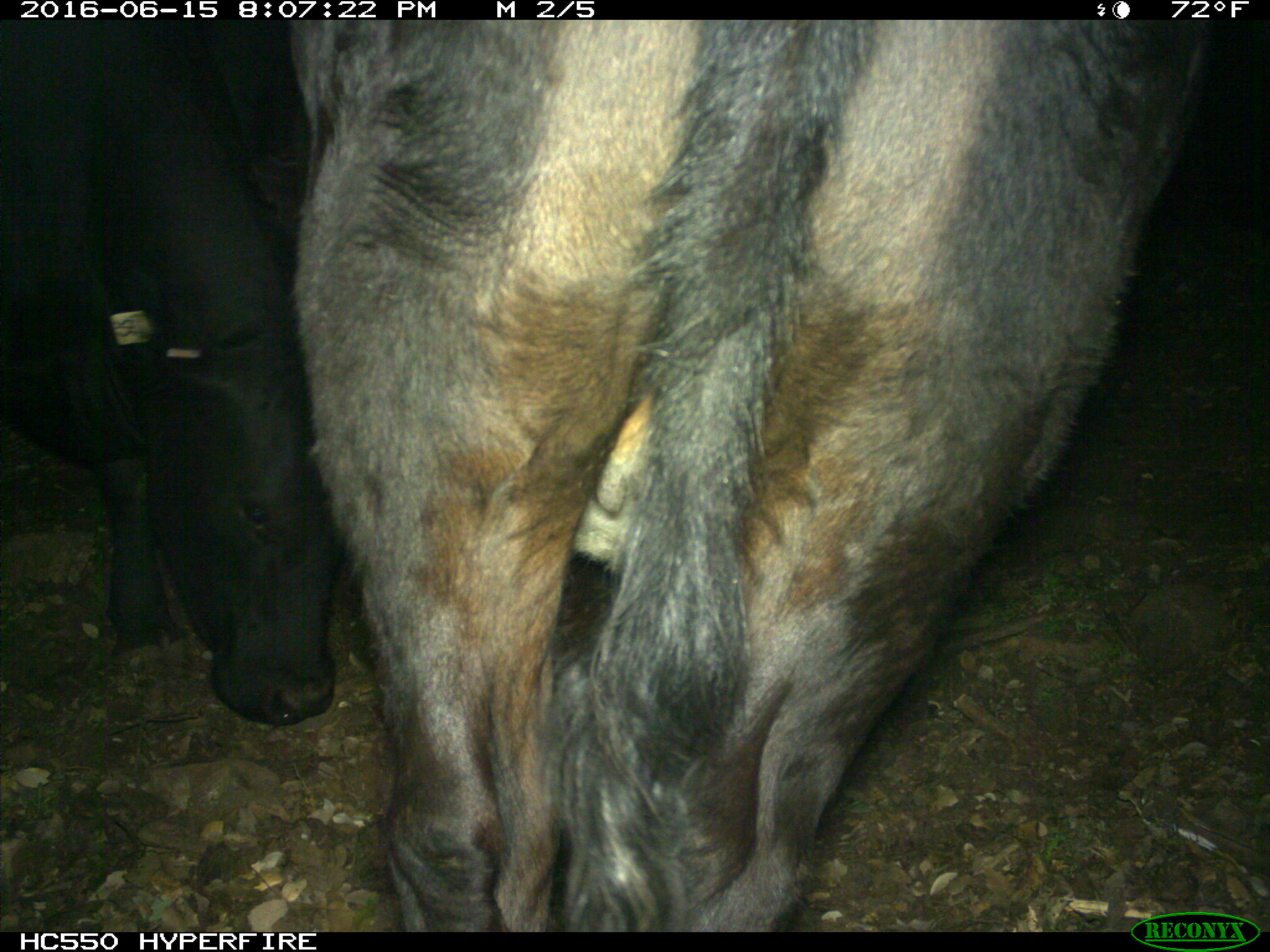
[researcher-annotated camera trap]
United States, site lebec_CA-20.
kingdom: Animalia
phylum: Chordata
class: Mammalia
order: Artiodactyla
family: Bovidae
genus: Bos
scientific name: Bos taurus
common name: domestic cow